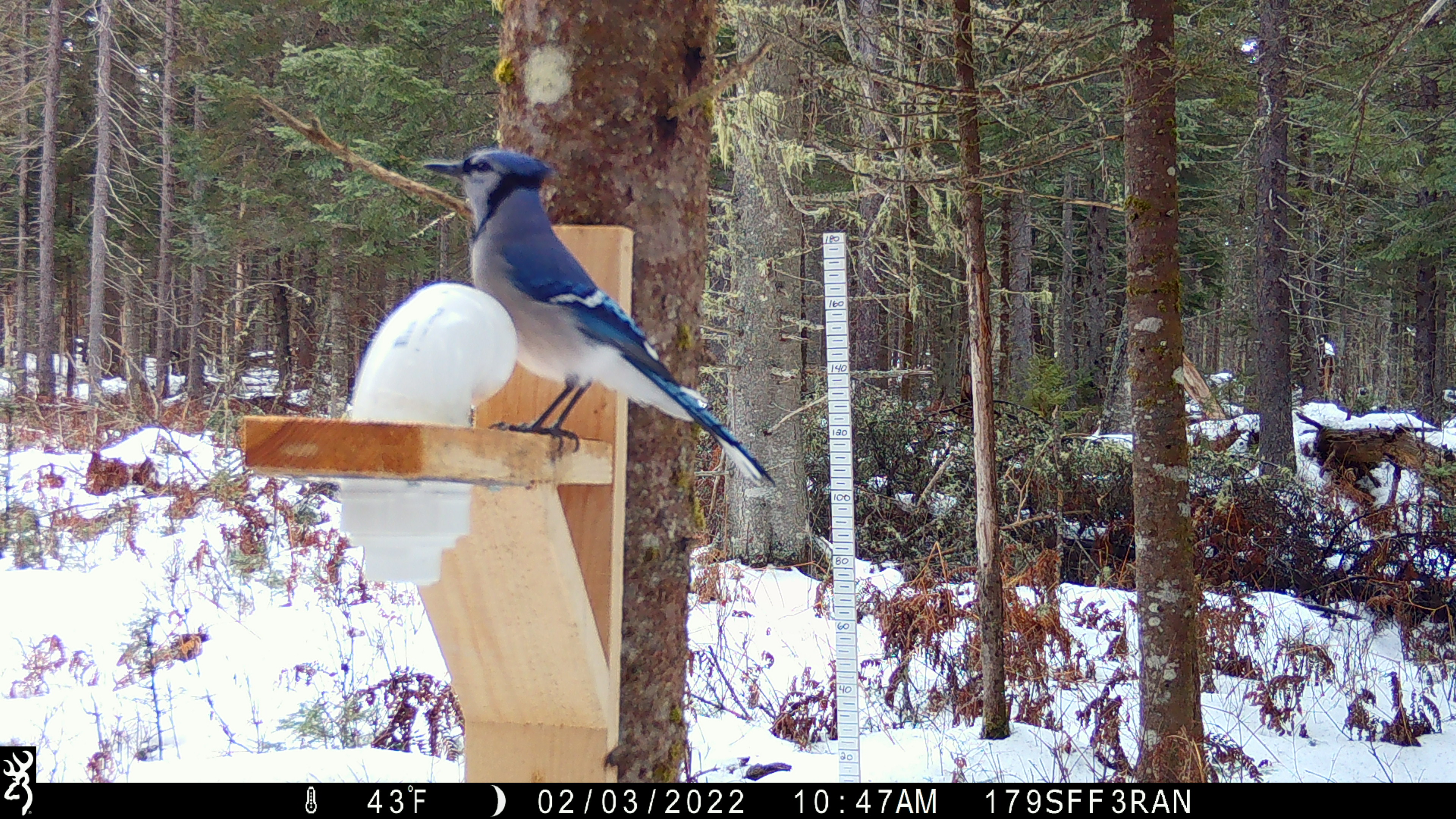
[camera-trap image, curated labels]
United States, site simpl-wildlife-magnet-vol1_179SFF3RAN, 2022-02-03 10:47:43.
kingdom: Animalia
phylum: Chordata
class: Aves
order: Passeriformes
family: Corvidae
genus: Cyanocitta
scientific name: Cyanocitta cristata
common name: blue jay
Blue jay (Cyanocitta cristata).